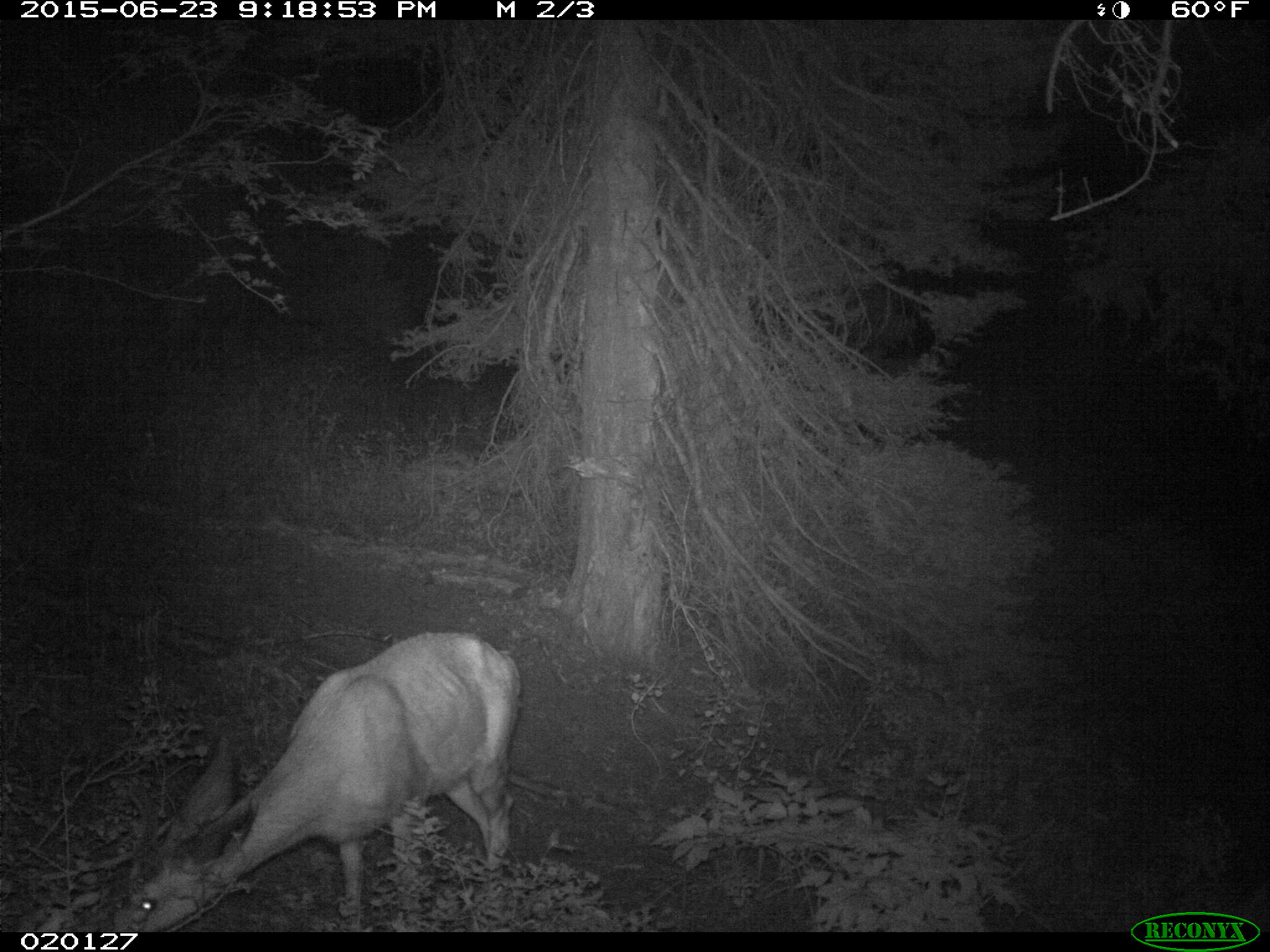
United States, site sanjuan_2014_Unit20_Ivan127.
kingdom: Animalia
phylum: Chordata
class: Mammalia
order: Artiodactyla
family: Cervidae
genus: Odocoileus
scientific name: Odocoileus hemionus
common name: mule deer